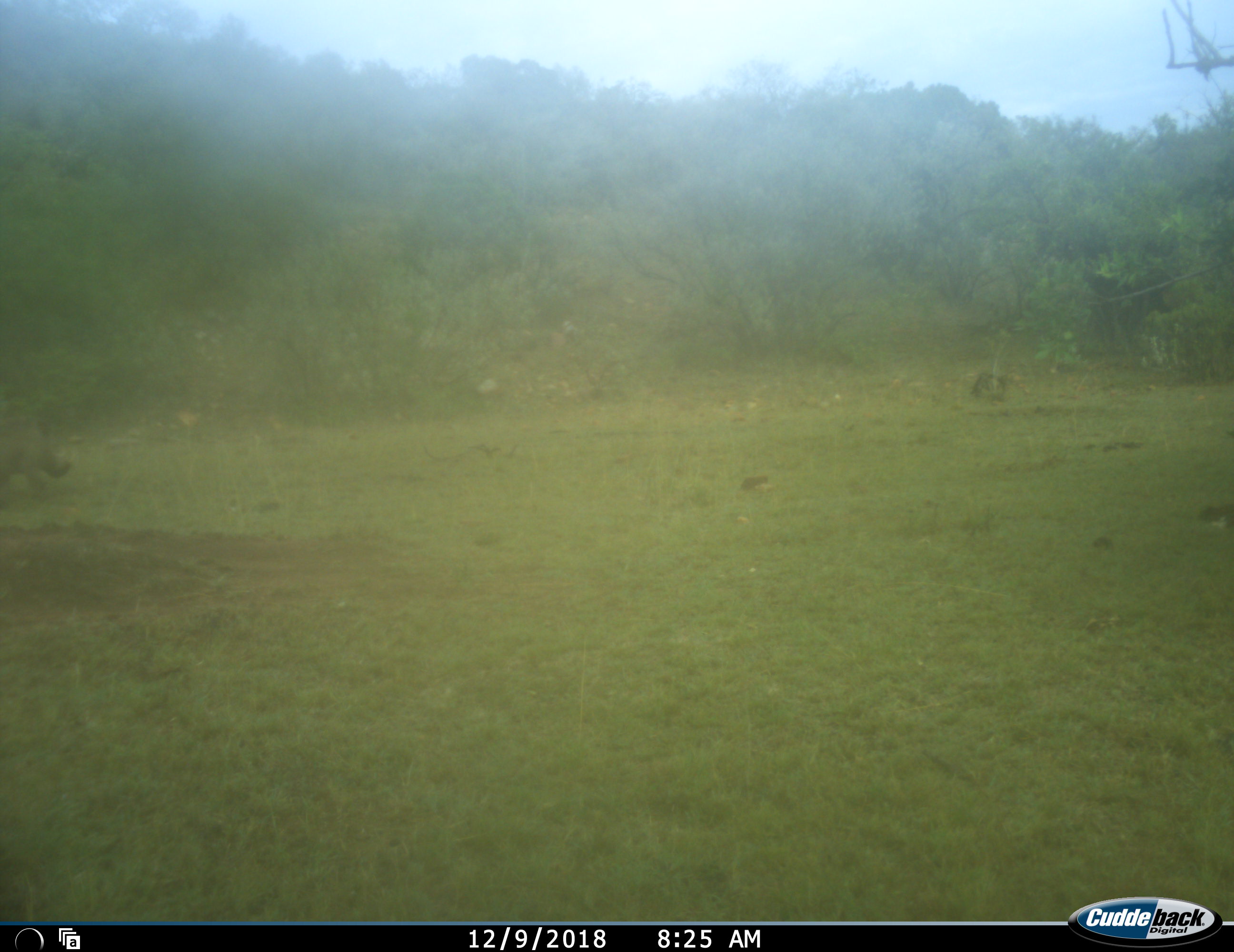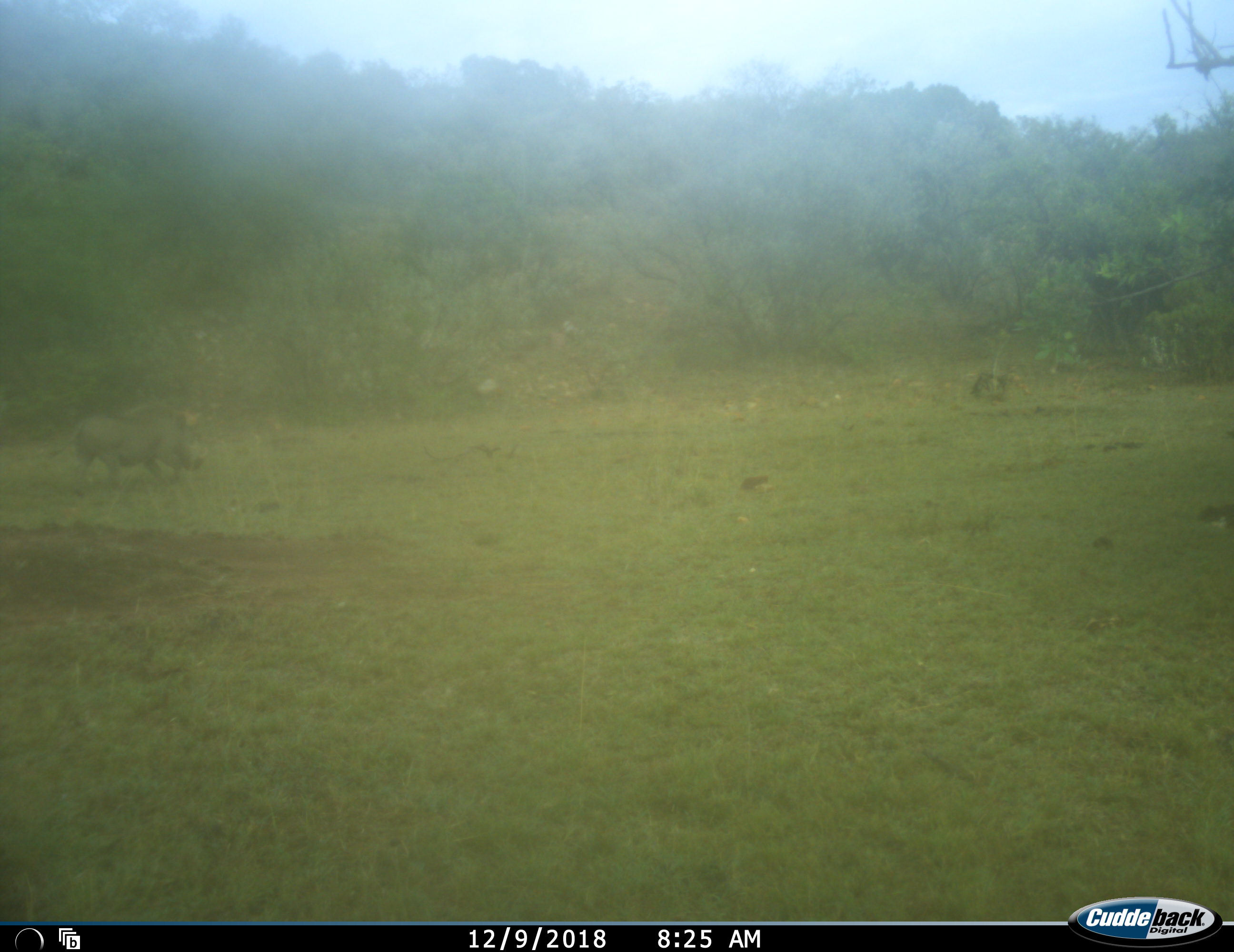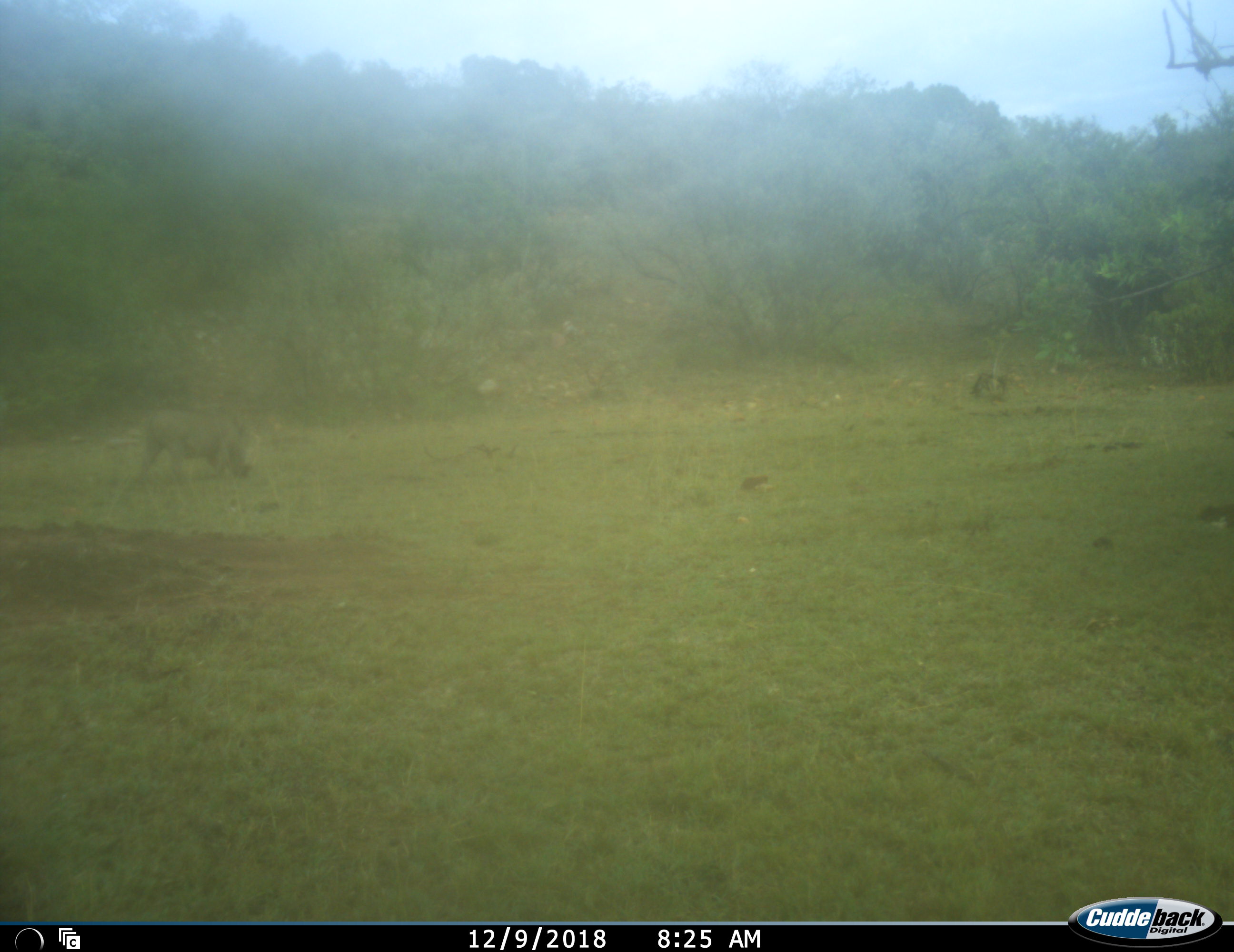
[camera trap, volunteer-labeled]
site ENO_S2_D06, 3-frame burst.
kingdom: Animalia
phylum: Chordata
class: Mammalia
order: Artiodactyla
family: Suidae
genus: Phacochoerus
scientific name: Phacochoerus africanus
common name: warthog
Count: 1.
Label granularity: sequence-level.